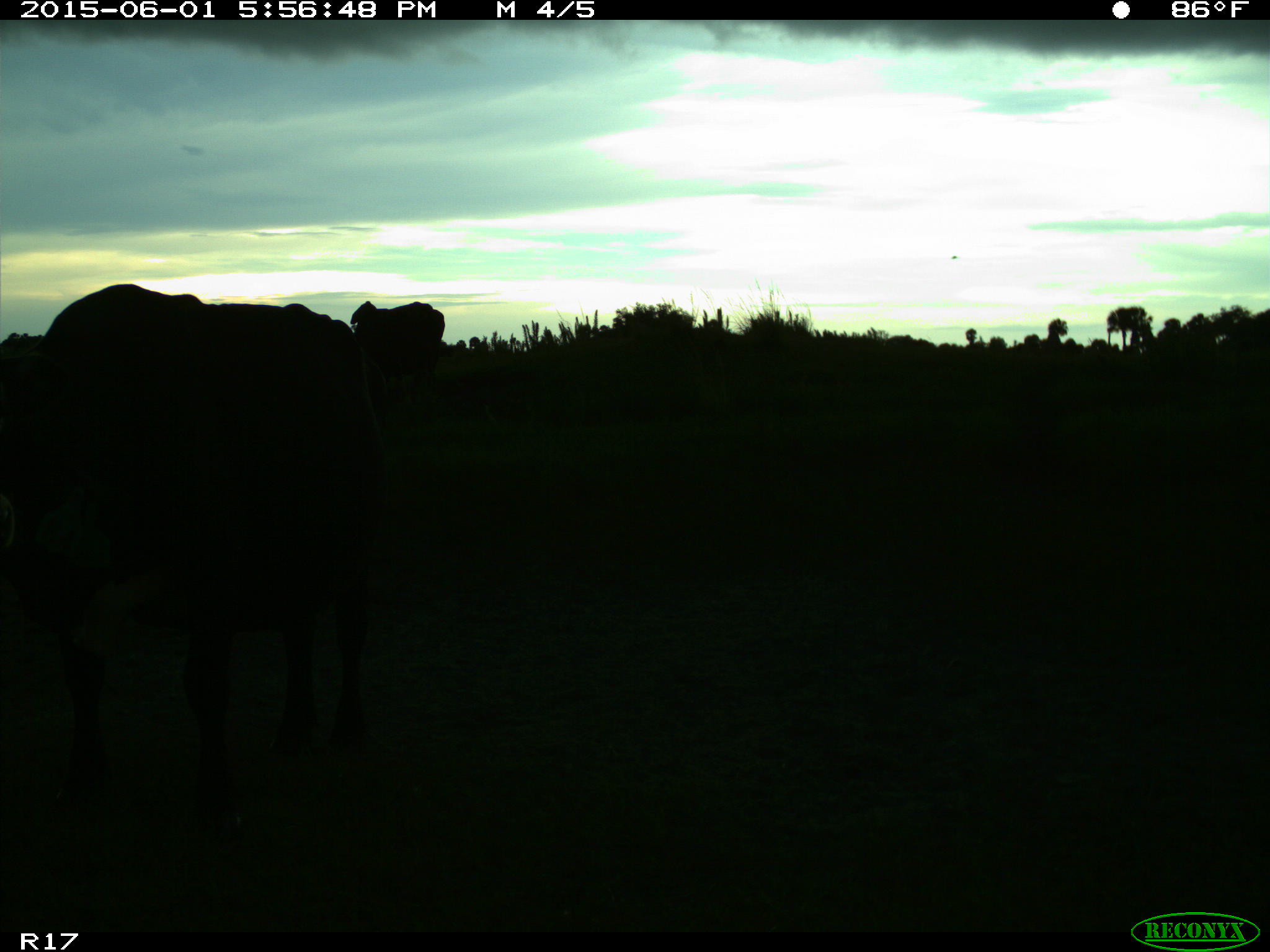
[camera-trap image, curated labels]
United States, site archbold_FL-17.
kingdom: Animalia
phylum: Chordata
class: Mammalia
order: Artiodactyla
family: Bovidae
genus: Bos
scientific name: Bos taurus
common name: domestic cow